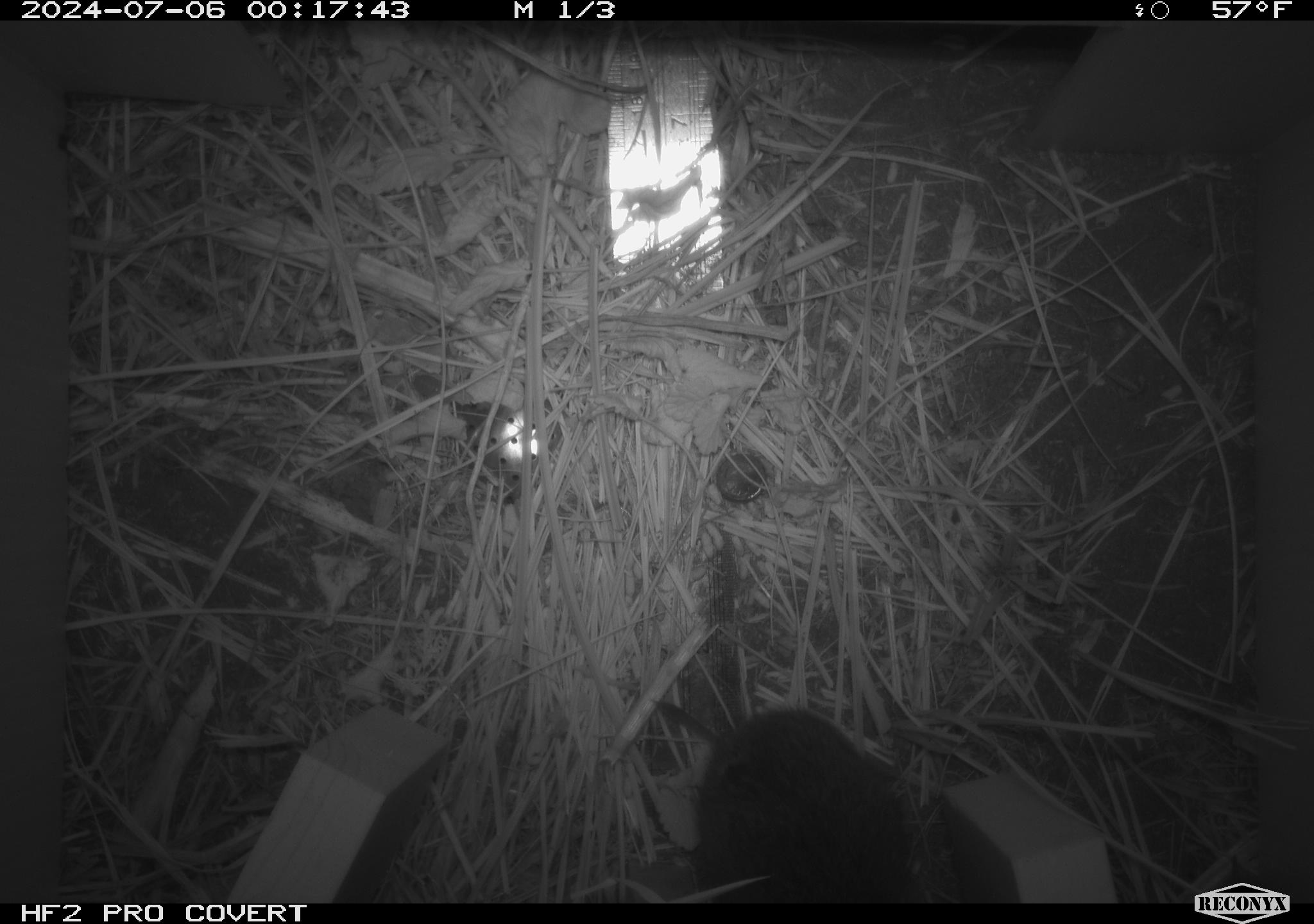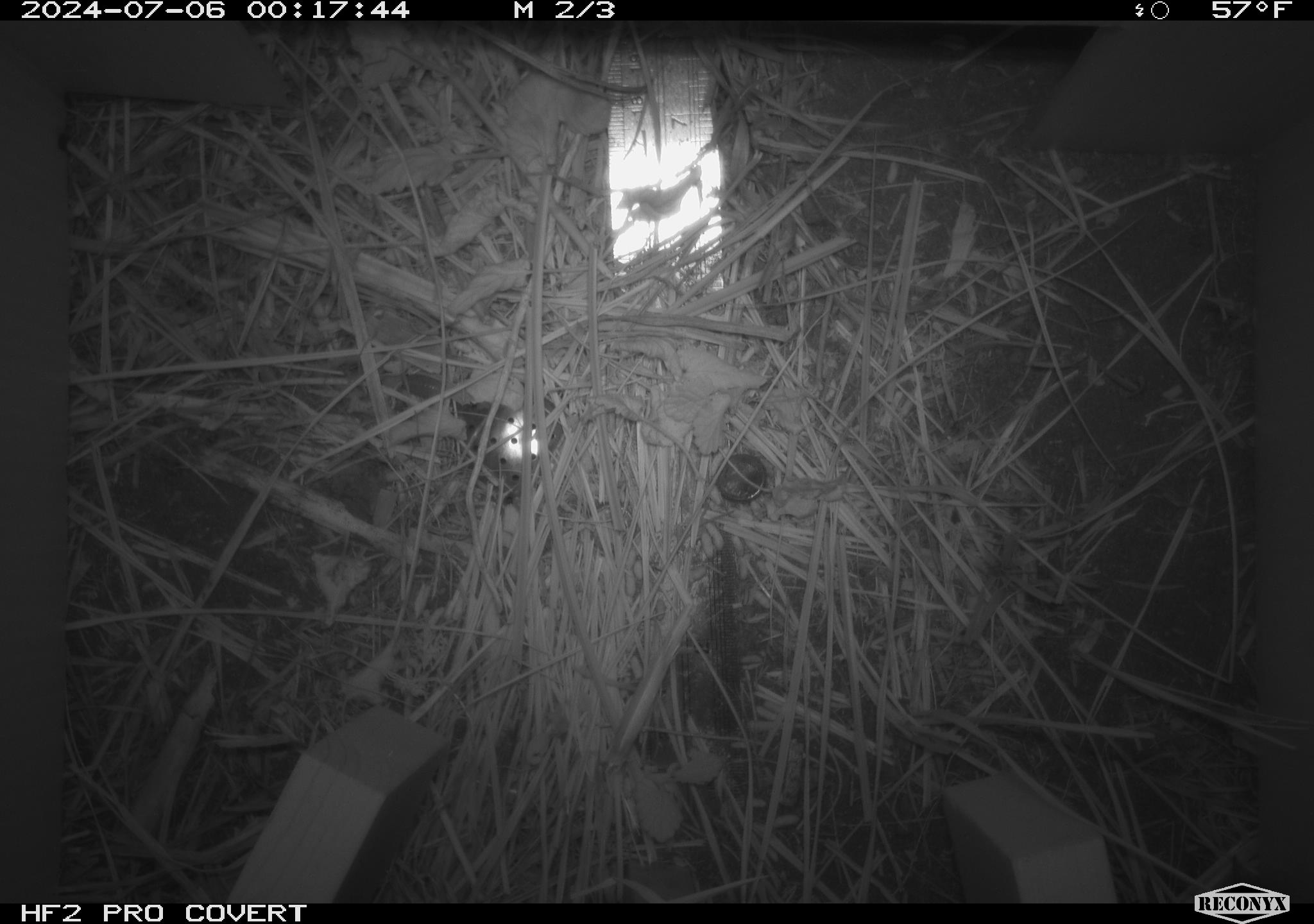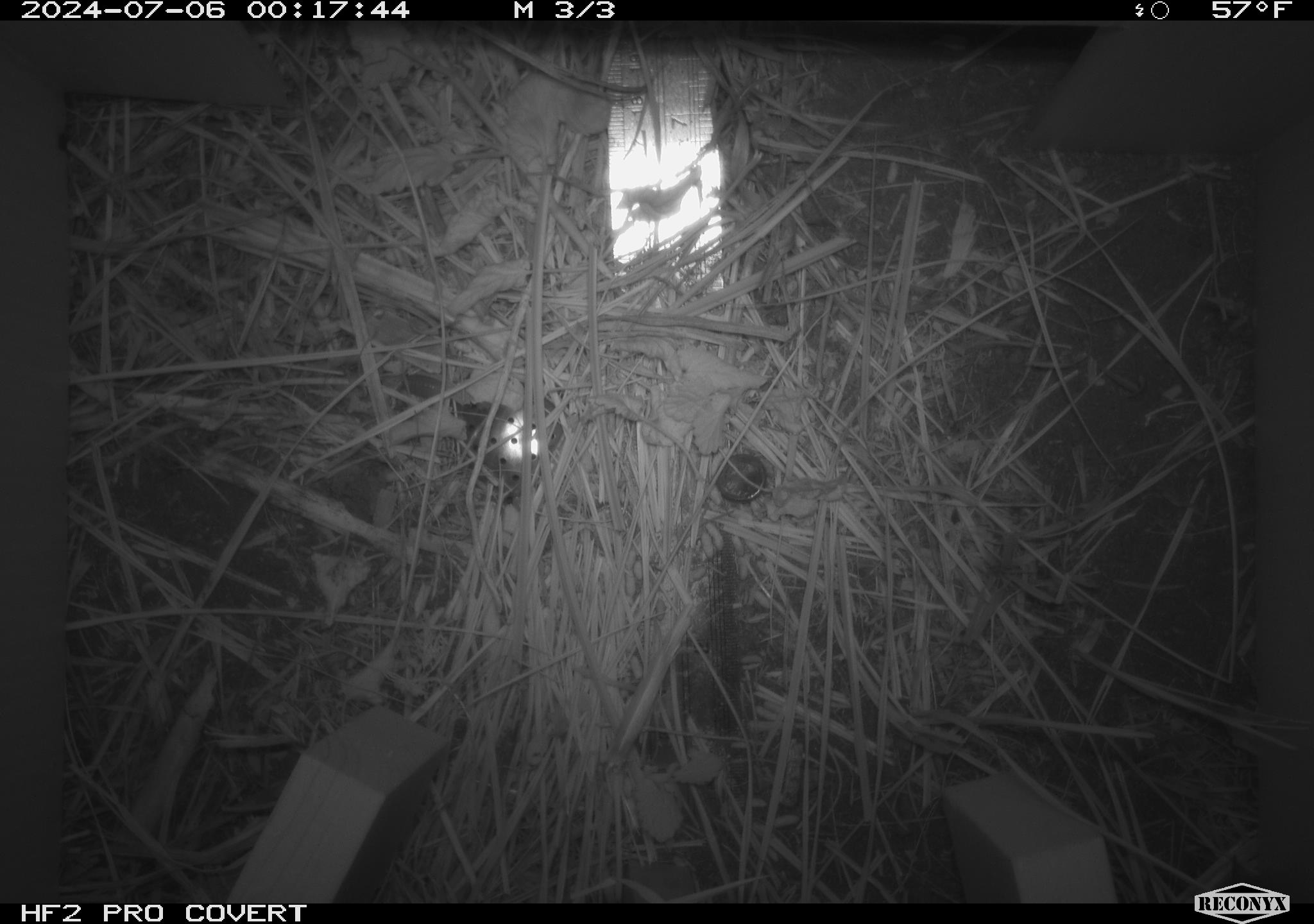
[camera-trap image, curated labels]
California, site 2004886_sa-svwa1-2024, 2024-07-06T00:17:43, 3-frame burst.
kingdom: Animalia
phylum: Chordata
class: Mammalia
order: Rodentia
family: Cricetidae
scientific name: Arvicolinae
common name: voles, lemmings, and muskrats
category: arvicolinae subfamily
Arvicolinae subfamily (voles, lemmings, and muskrats) (Arvicolinae).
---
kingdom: Animalia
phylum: Arthropoda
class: Malacostraca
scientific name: Malacostraca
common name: amphipods, crabs, isopods, krill, lobsters and shrimps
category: malacostracan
Malacostracan (amphipods, crabs, isopods, krill, lobsters and shrimps) (Malacostraca).